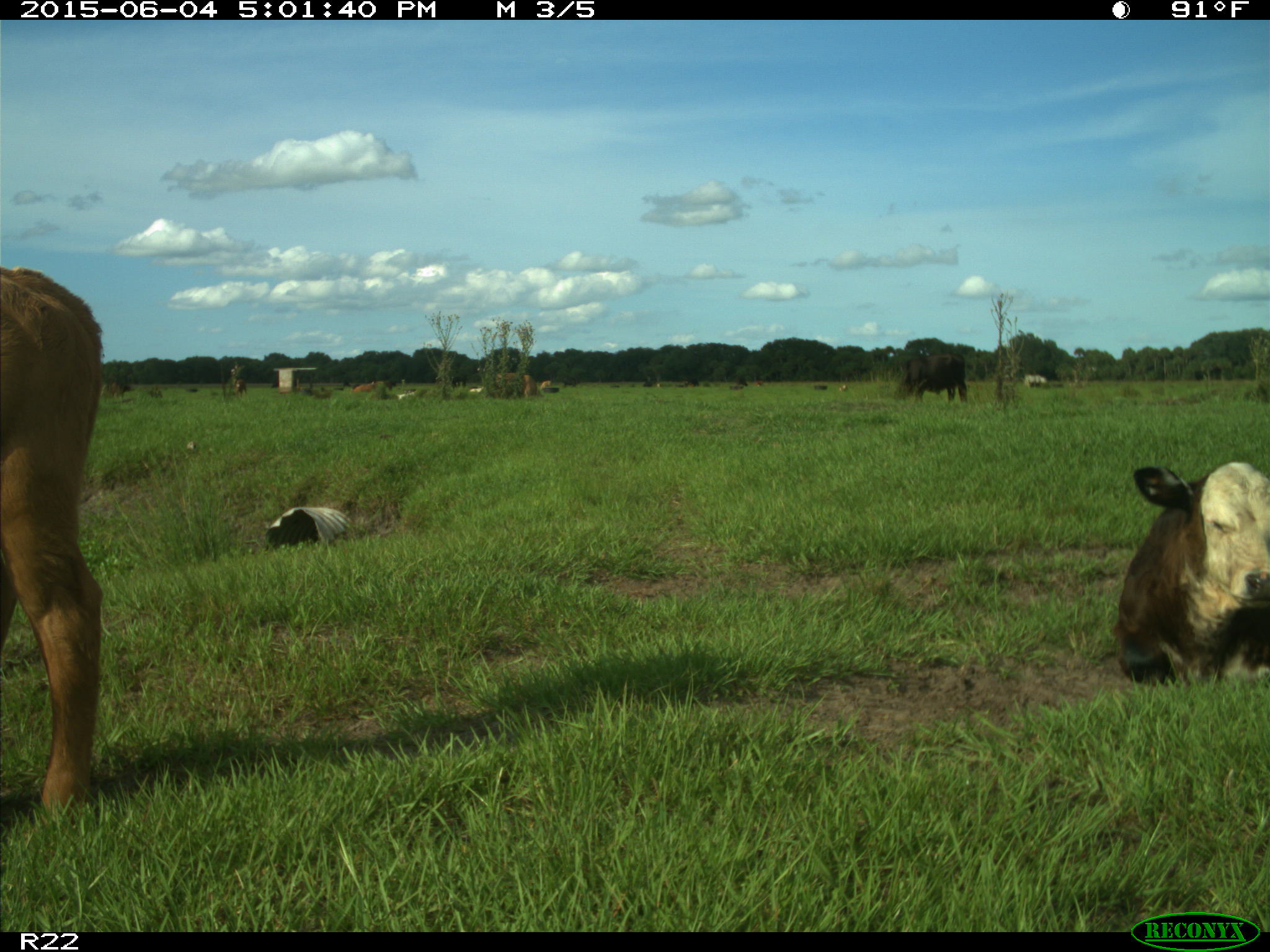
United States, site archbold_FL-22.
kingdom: Animalia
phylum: Chordata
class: Mammalia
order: Artiodactyla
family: Bovidae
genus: Bos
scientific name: Bos taurus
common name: domestic cow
Bos taurus (domestic cow).